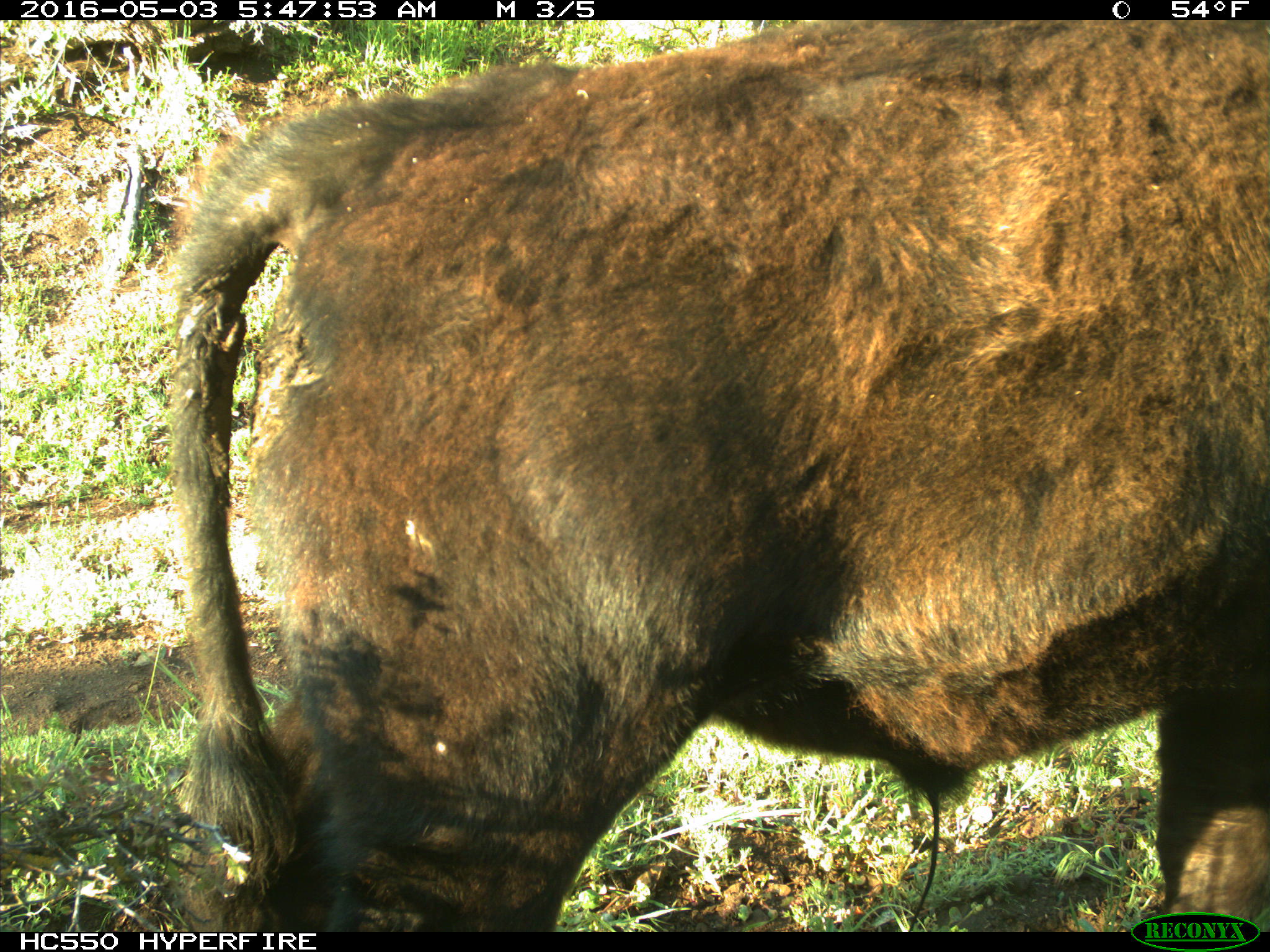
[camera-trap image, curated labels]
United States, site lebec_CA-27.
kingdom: Animalia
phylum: Chordata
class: Mammalia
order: Artiodactyla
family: Bovidae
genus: Bos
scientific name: Bos taurus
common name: domestic cow